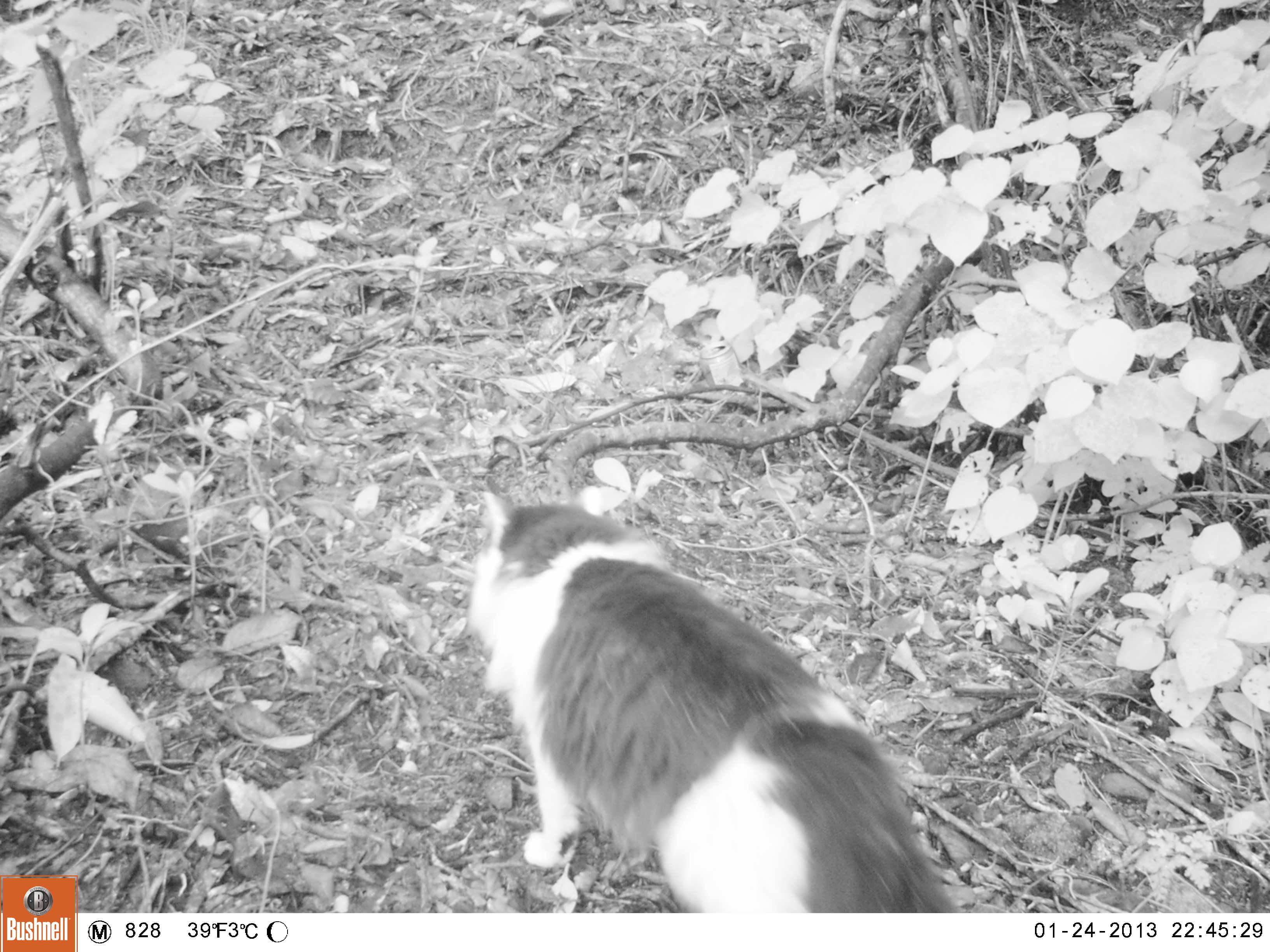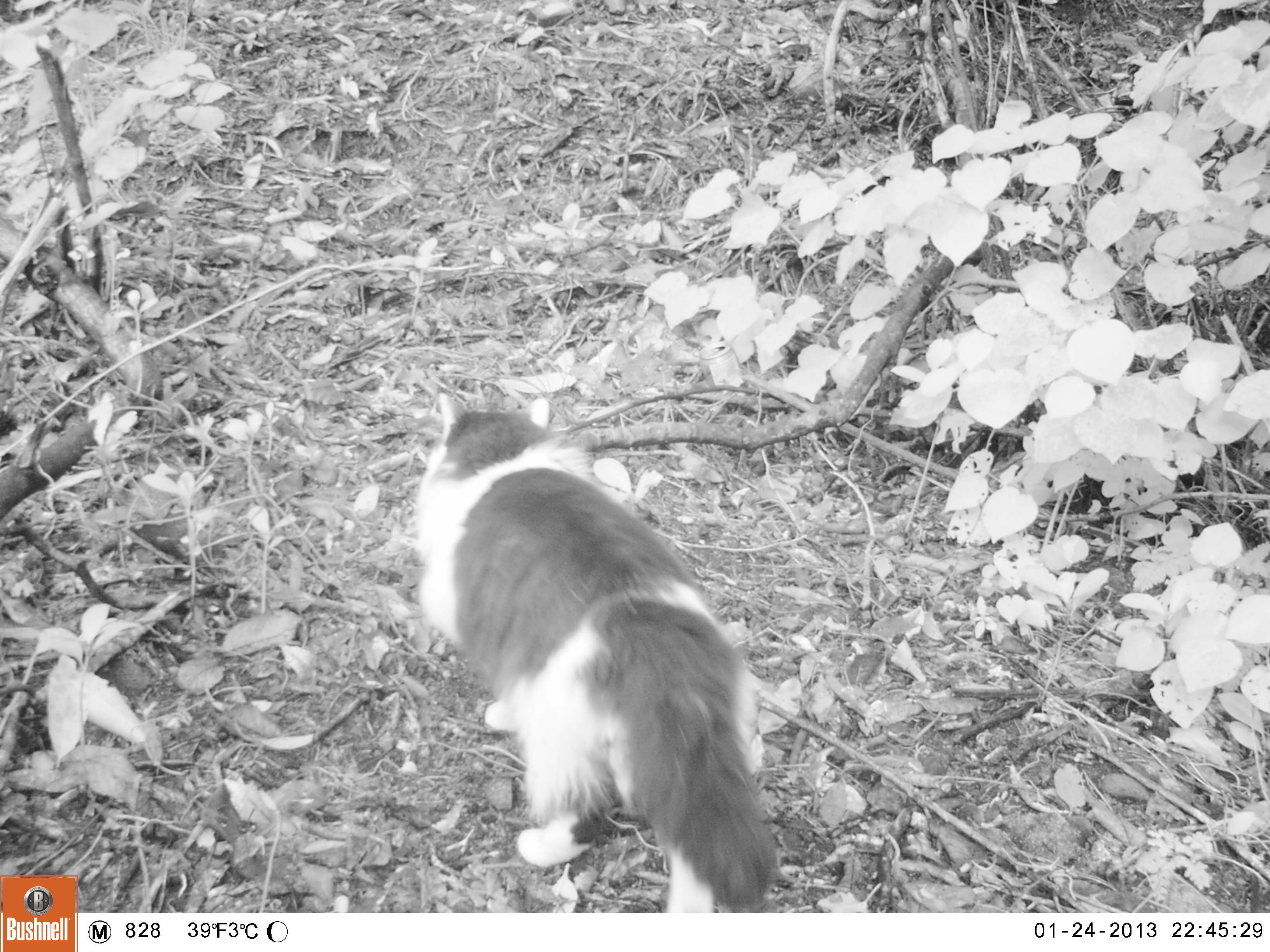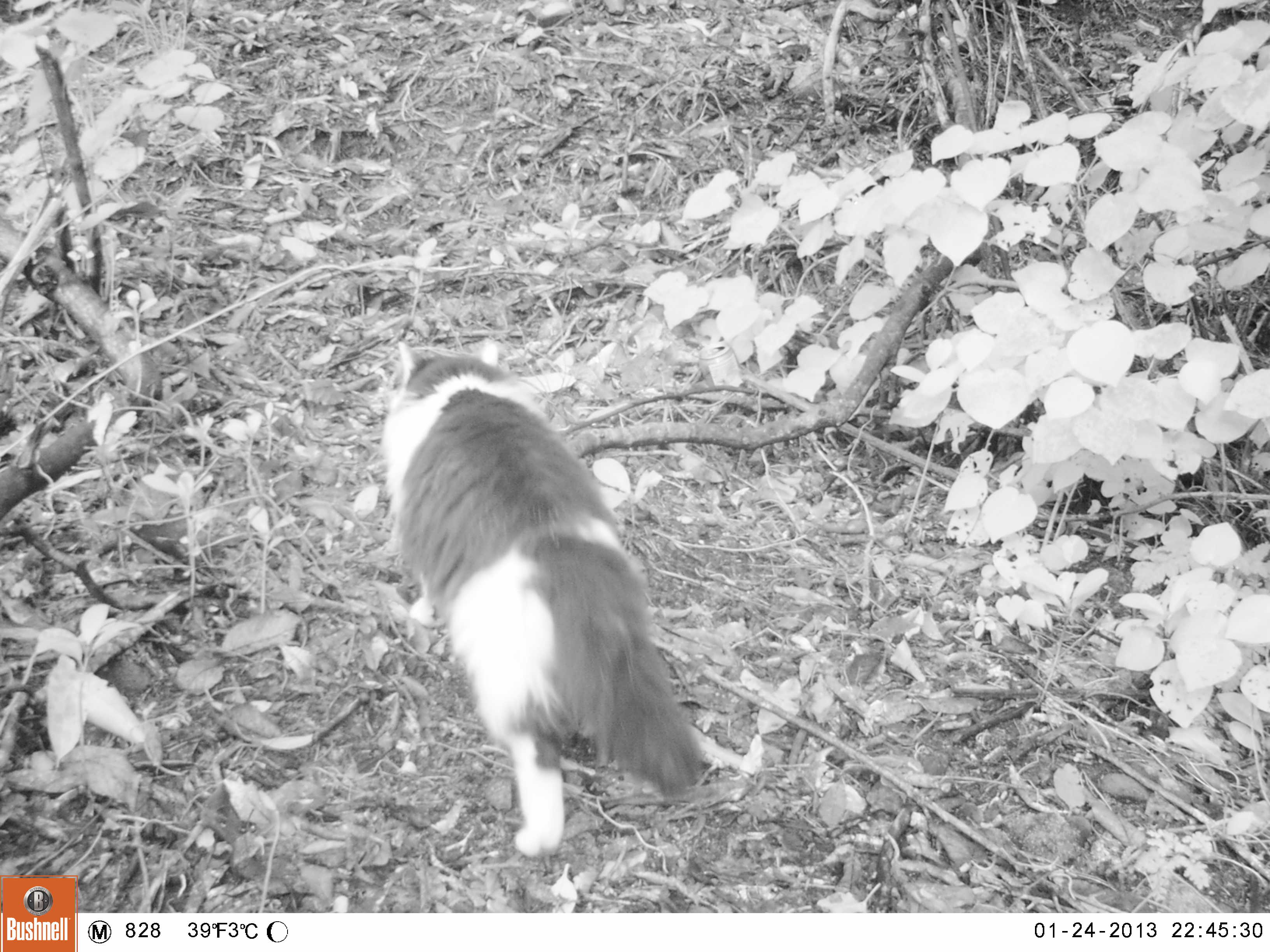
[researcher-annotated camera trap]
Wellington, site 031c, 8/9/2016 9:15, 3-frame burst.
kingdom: Animalia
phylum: Chordata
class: Mammalia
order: Carnivora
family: Felidae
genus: Felis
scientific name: Felis catus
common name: cat